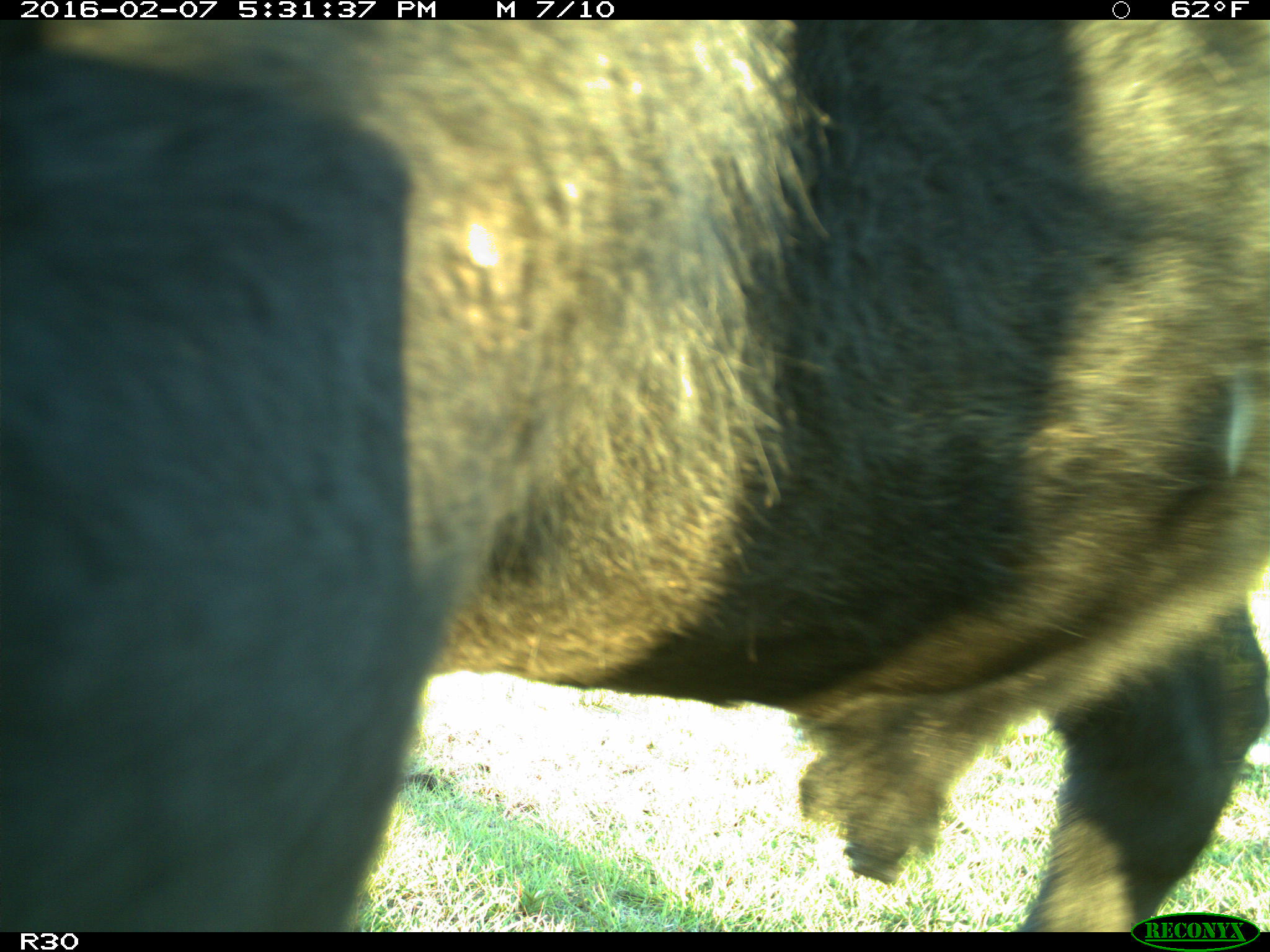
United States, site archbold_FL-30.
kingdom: Animalia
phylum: Chordata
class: Mammalia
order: Artiodactyla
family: Bovidae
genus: Bos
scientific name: Bos taurus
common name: domestic cow